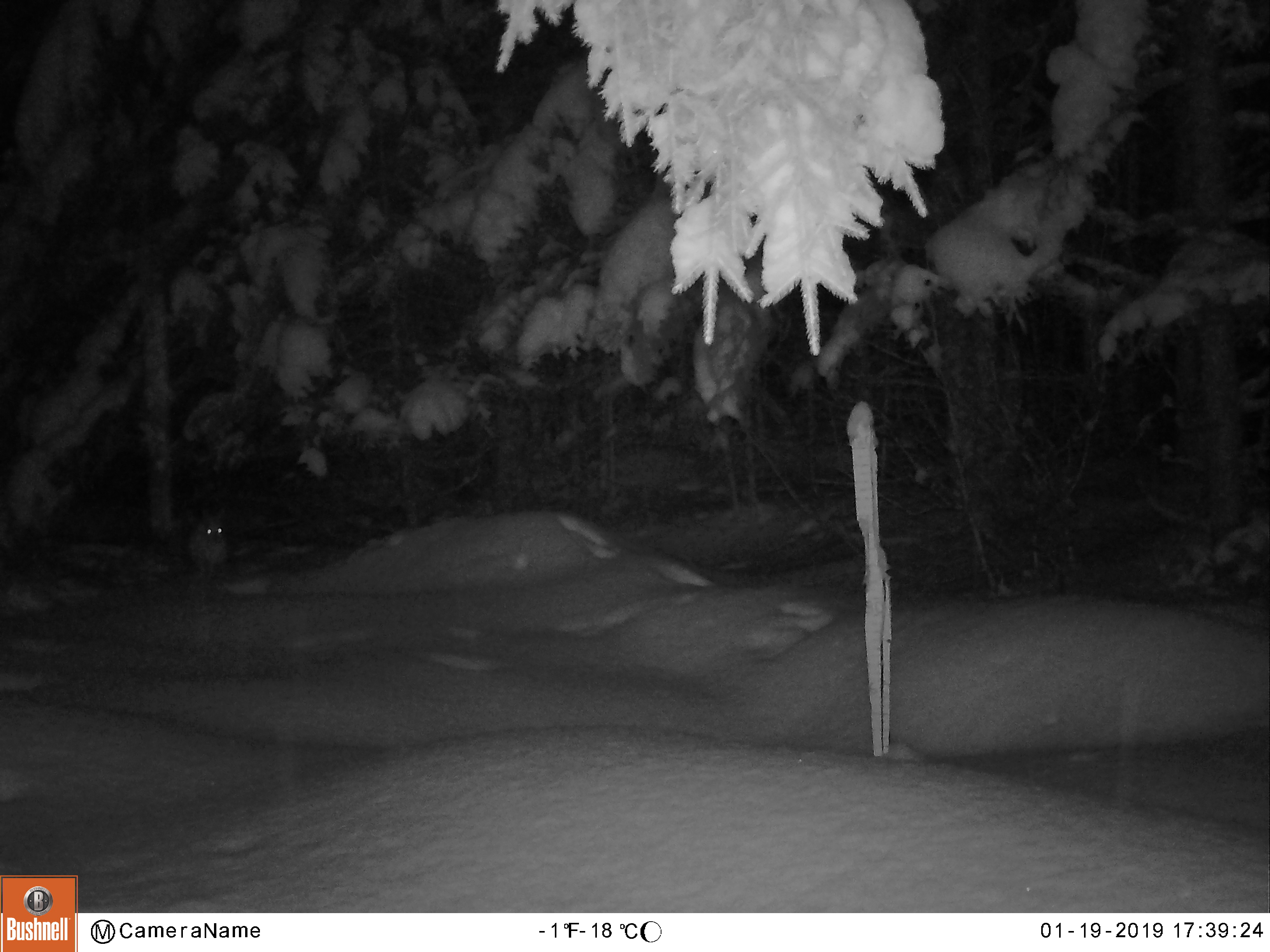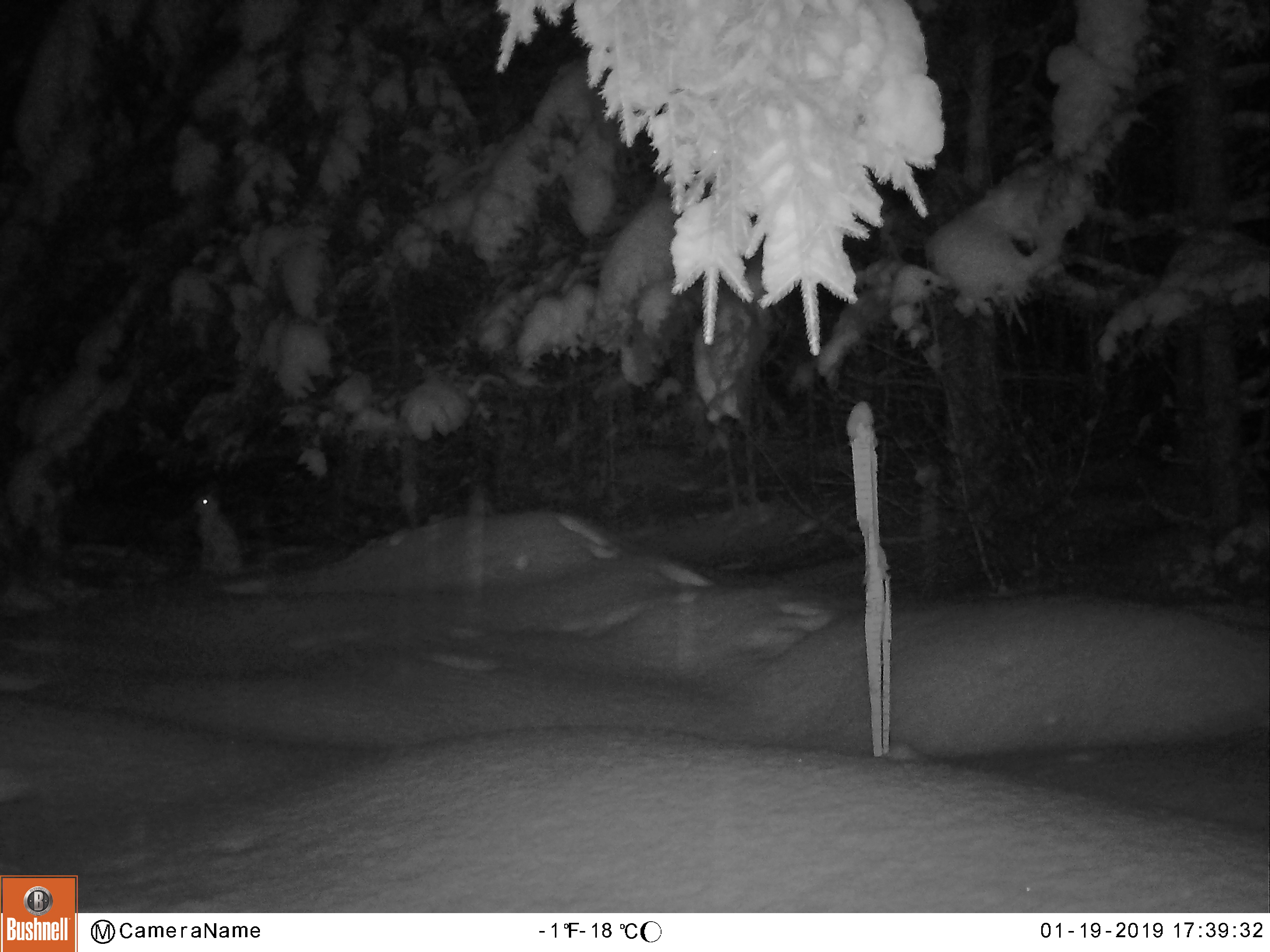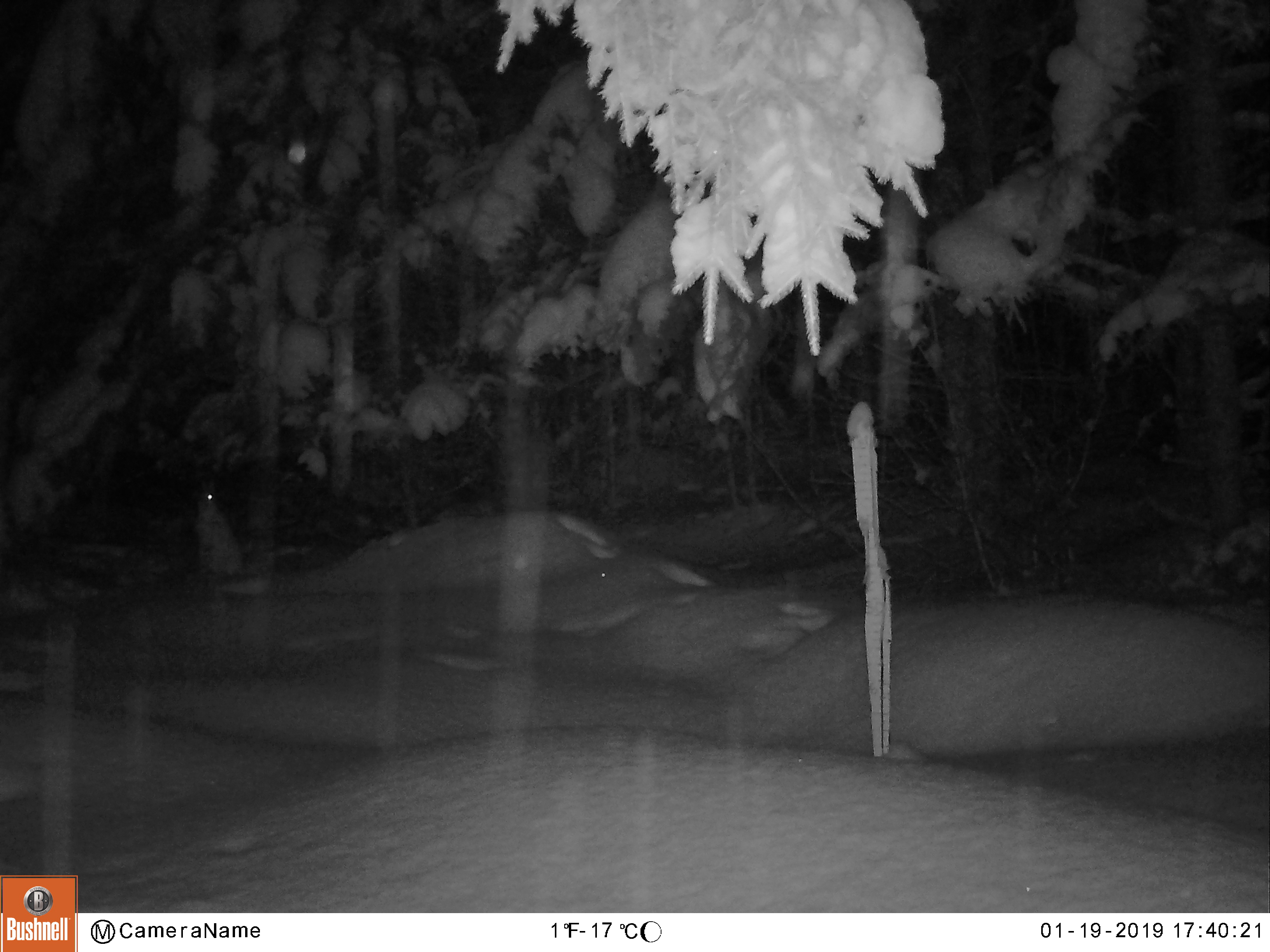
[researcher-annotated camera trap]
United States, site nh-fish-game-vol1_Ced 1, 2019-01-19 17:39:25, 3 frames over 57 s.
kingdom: Animalia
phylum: Chordata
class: Mammalia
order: Lagomorpha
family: Leporidae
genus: Lepus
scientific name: Lepus americanus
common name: snowshoe hare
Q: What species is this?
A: Snowshoe hare (Lepus americanus).